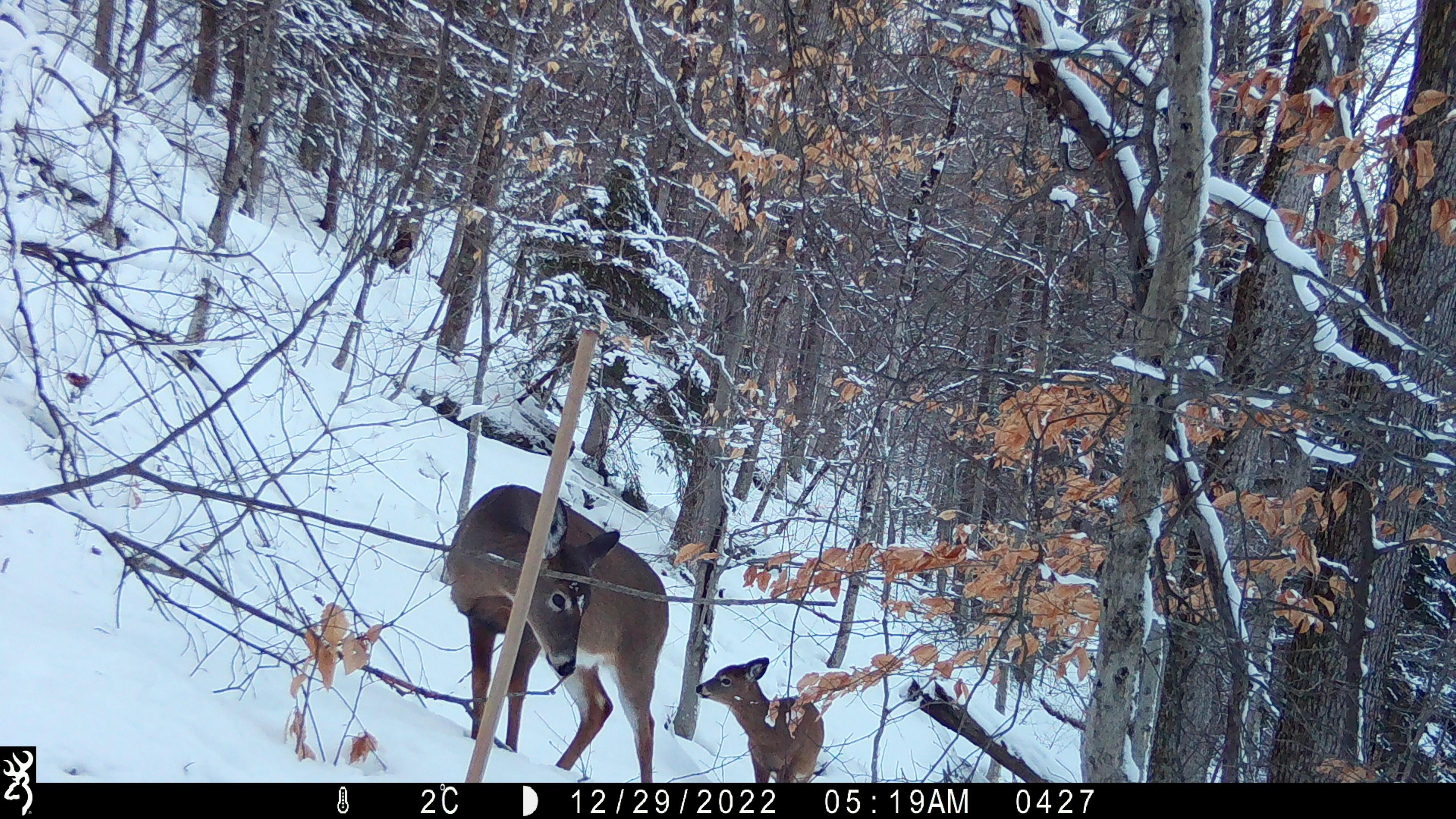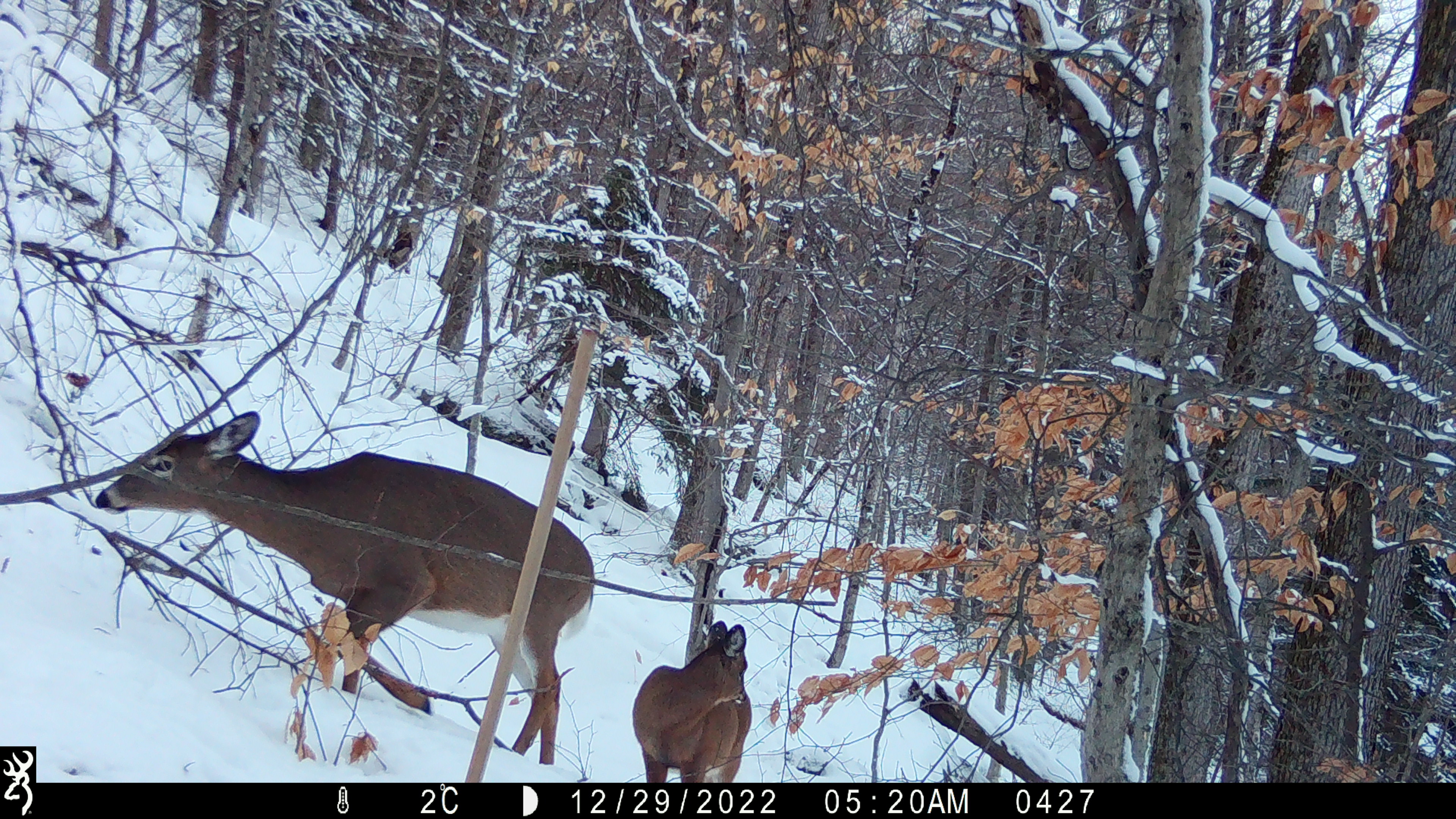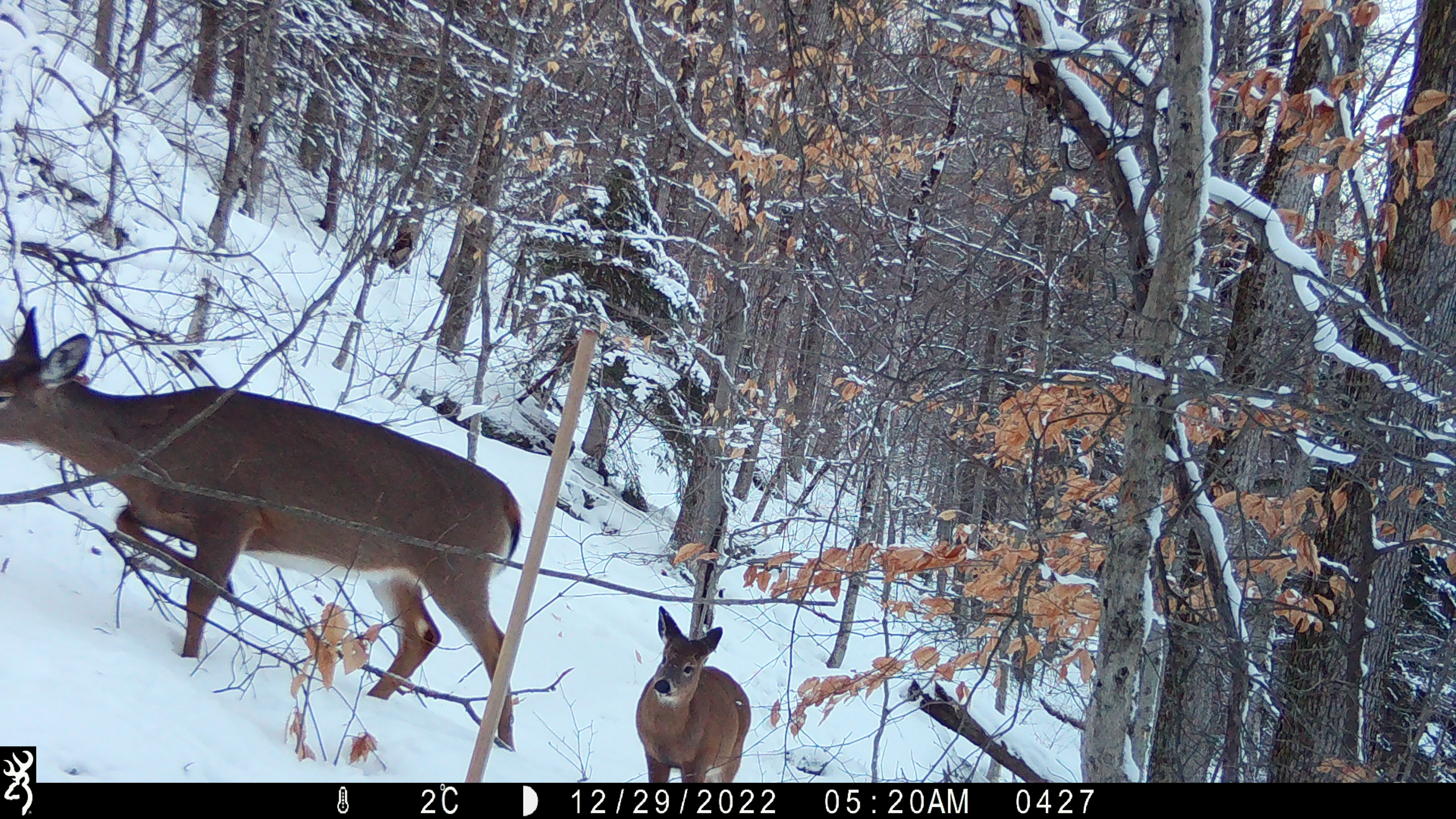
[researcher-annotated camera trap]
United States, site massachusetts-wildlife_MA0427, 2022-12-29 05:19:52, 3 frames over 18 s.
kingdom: Animalia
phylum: Chordata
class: Mammalia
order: Artiodactyla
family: Cervidae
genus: Odocoileus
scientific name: Odocoileus virginianus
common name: white-tailed deer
White-tailed deer (Odocoileus virginianus).